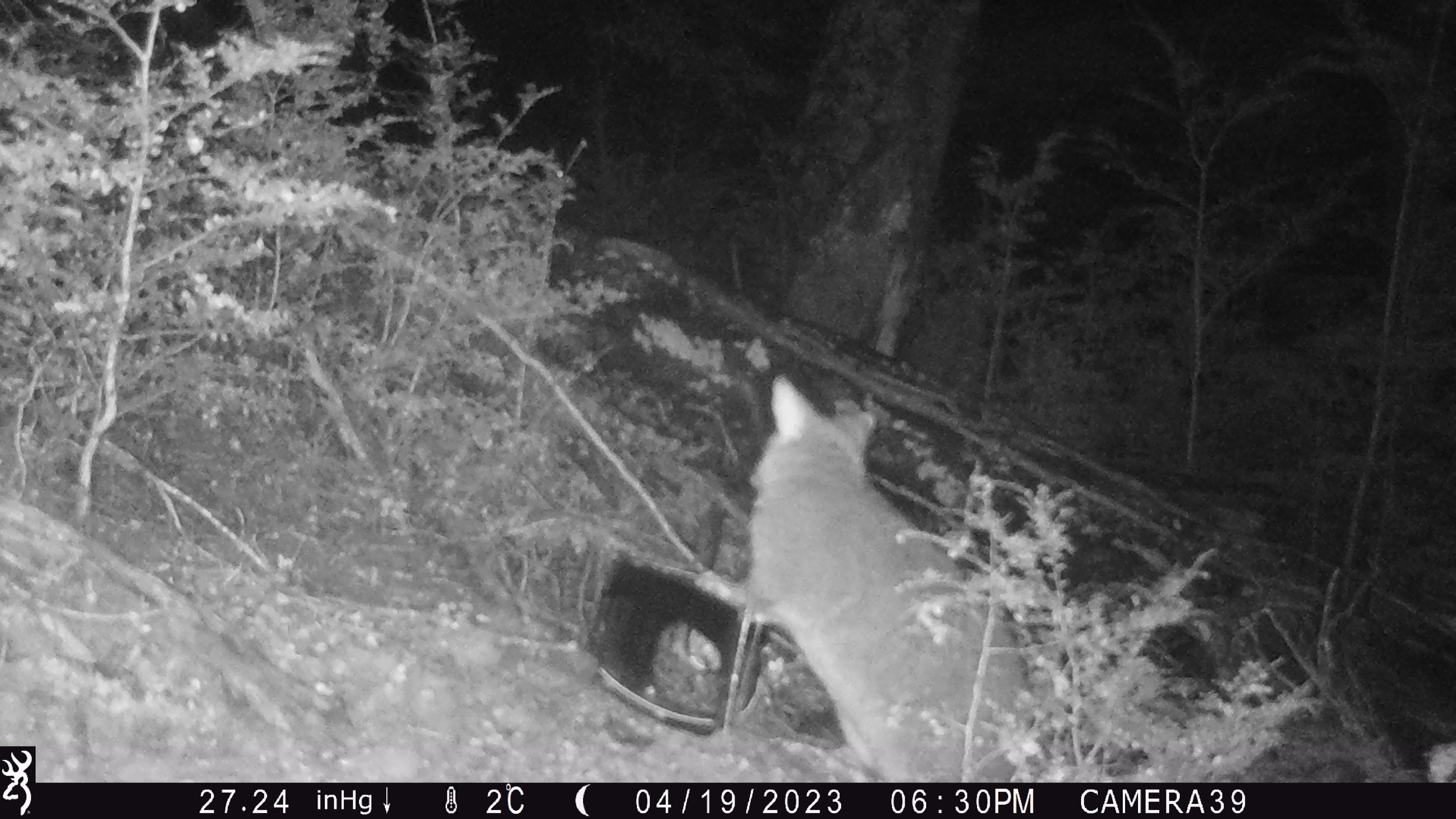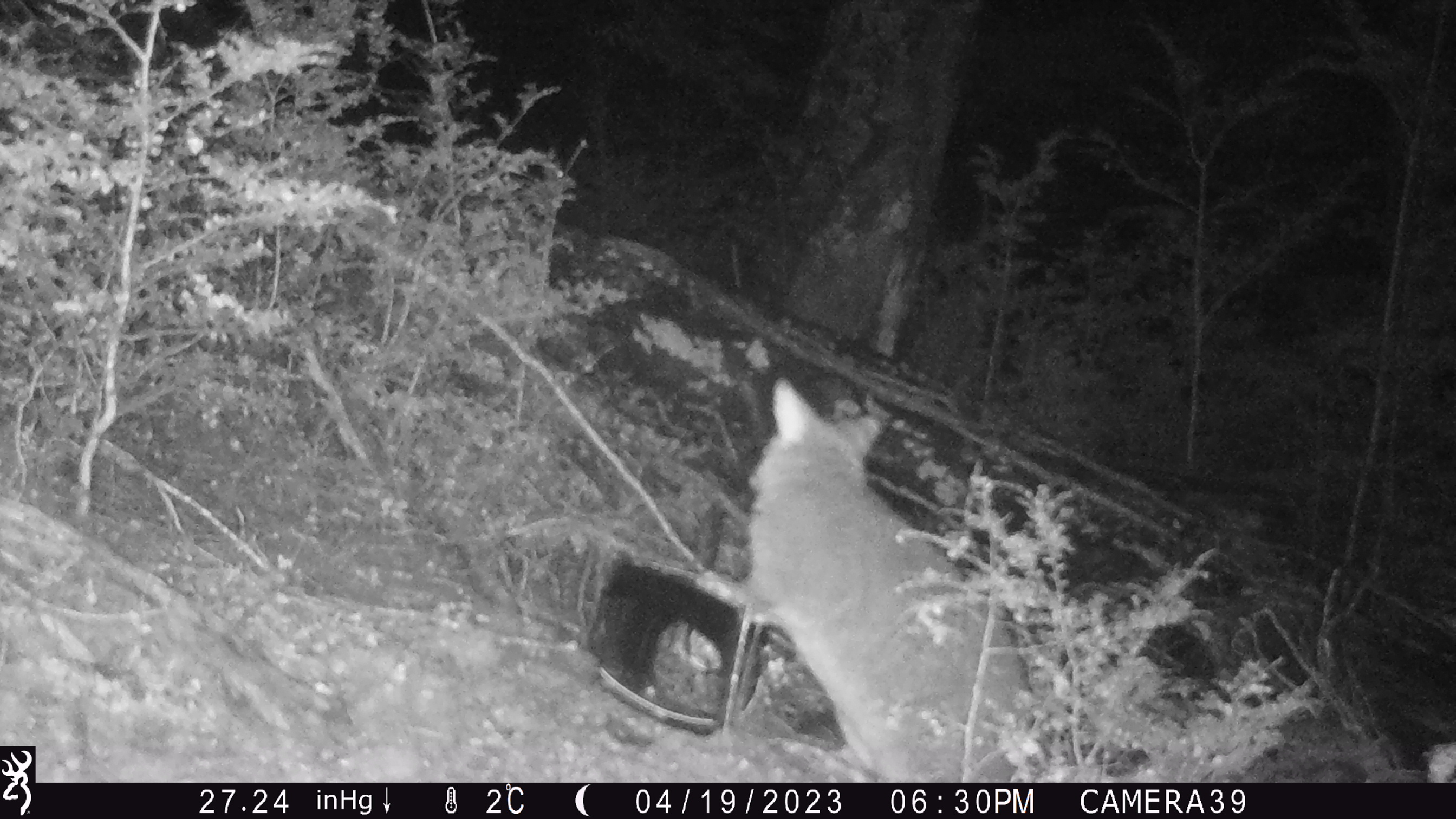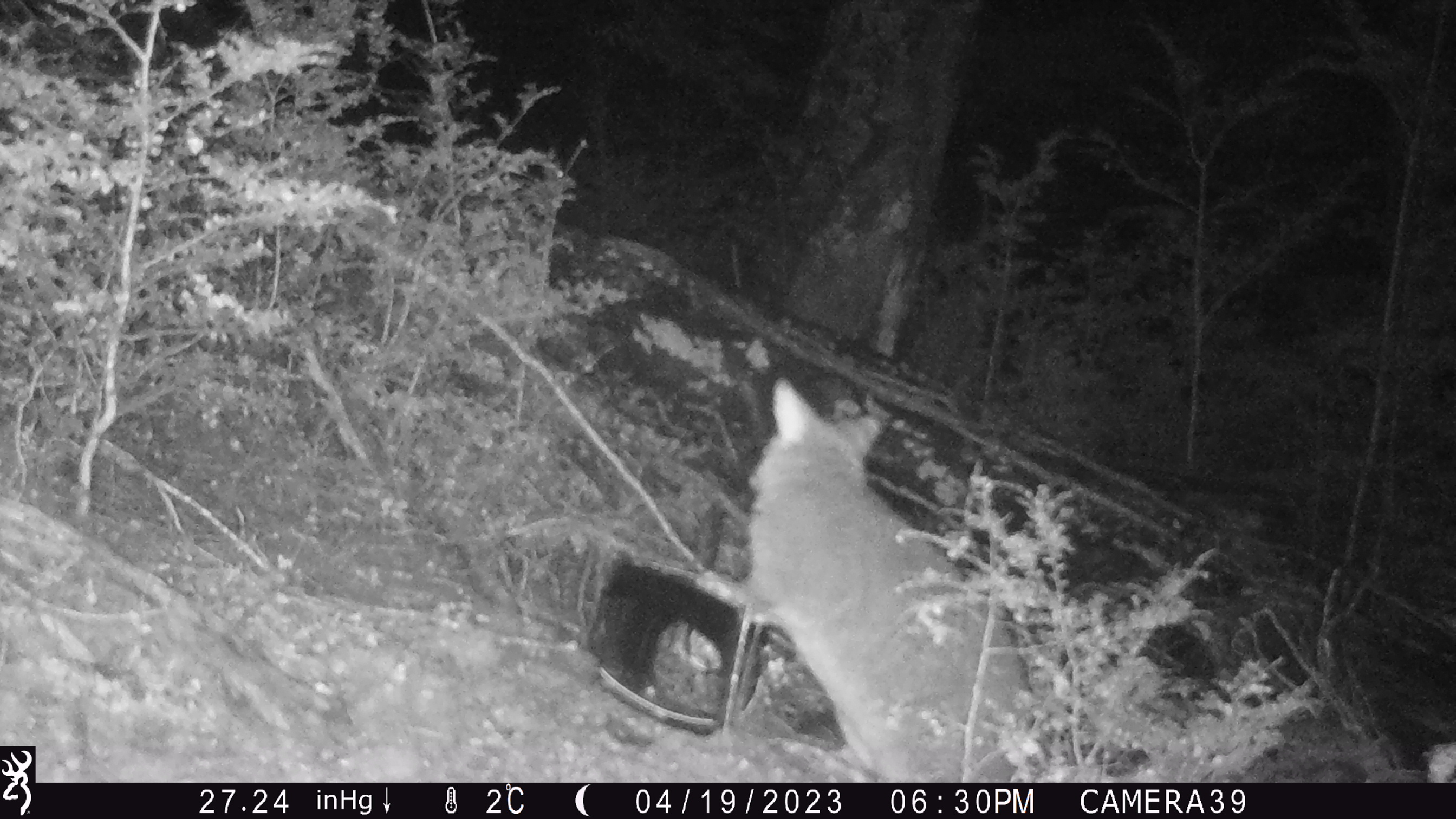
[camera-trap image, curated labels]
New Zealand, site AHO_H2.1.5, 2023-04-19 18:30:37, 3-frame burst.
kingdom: Animalia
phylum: Chordata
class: Mammalia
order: Carnivora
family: Mustelidae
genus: Mustela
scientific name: Mustela erminea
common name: stoat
Stoat (Mustela erminea).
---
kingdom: Animalia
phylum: Chordata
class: Mammalia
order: Diprotodontia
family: Phalangeridae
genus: Trichosurus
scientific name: Trichosurus vulpecula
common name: common brushtail possum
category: possum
Possum (common brushtail possum) (Trichosurus vulpecula).